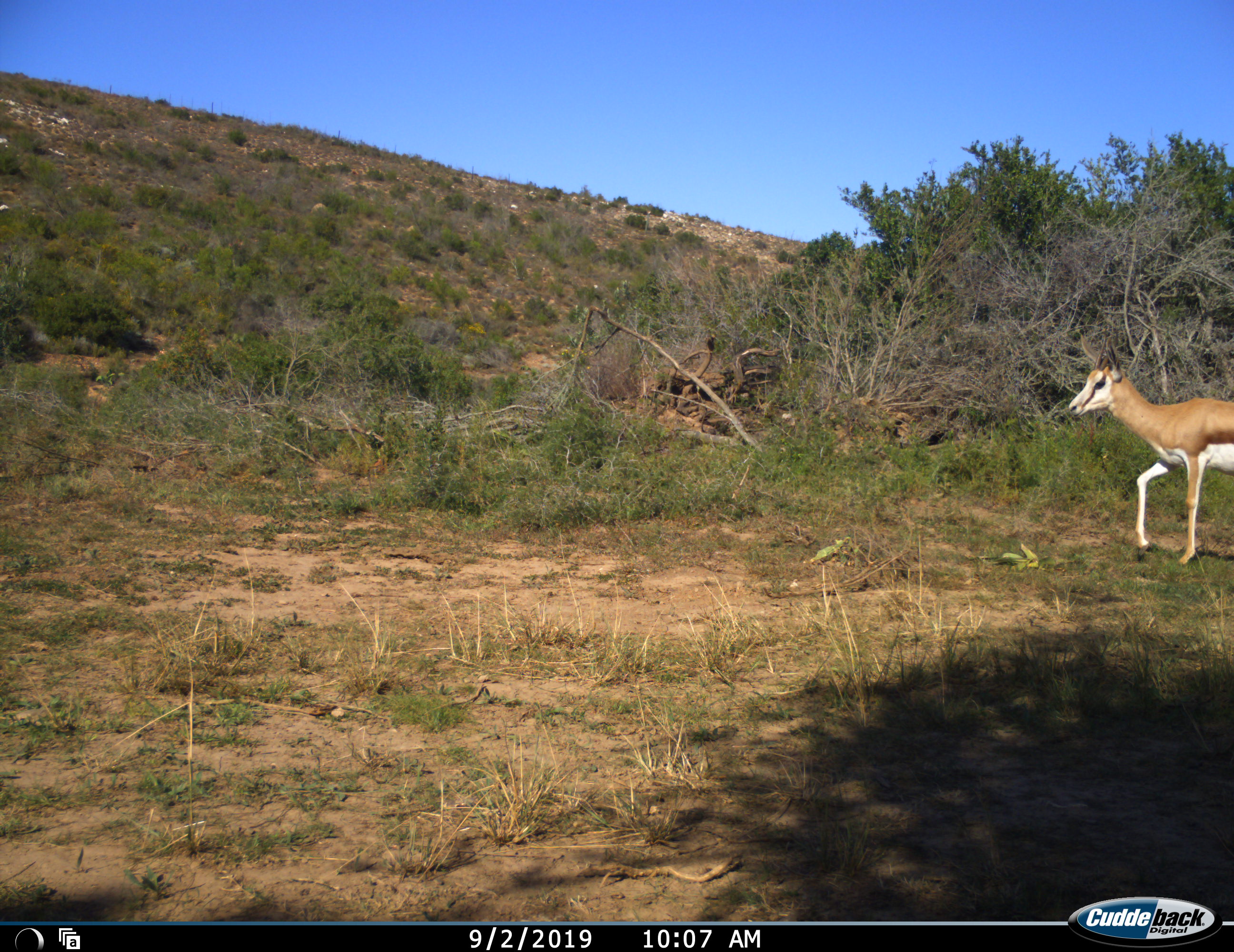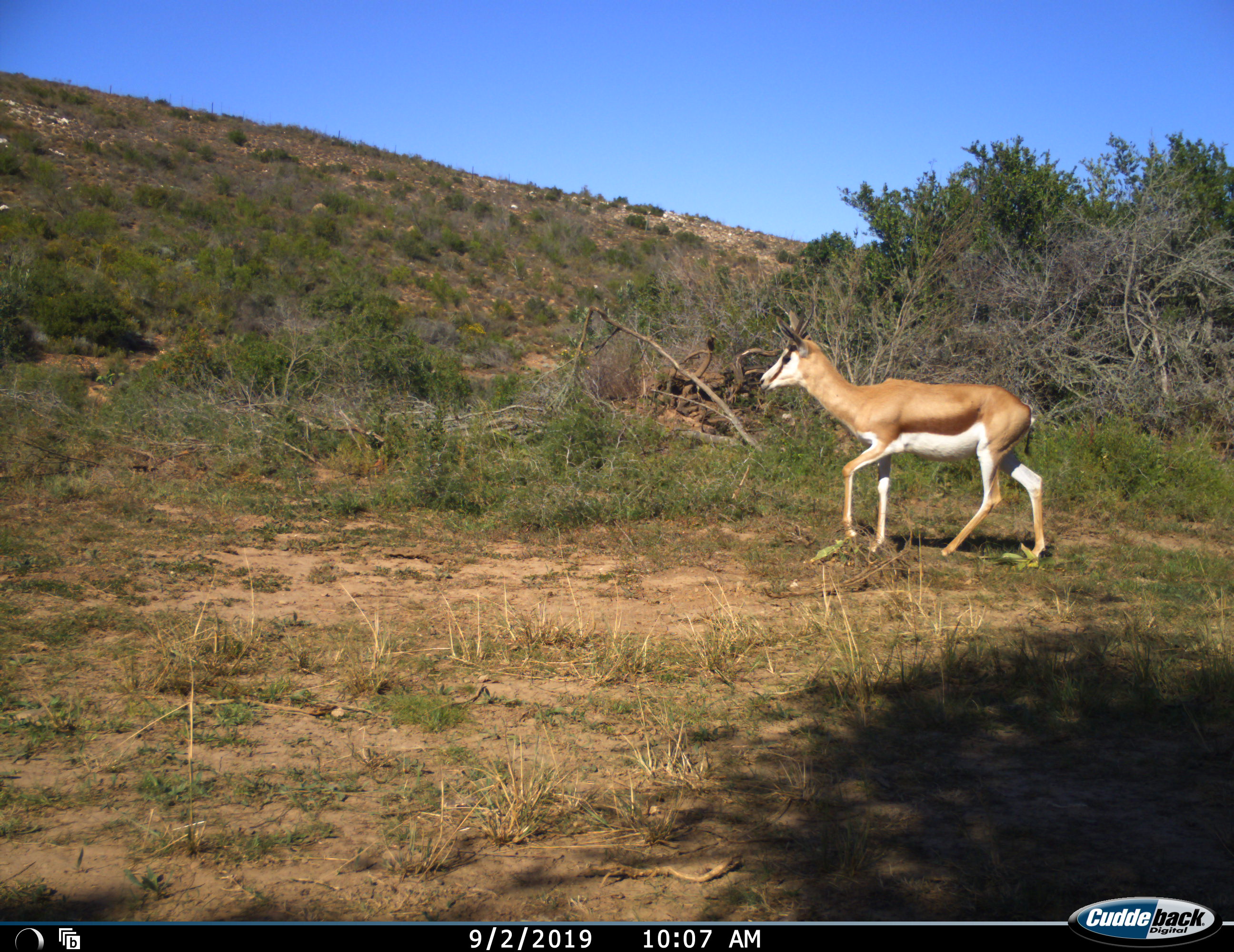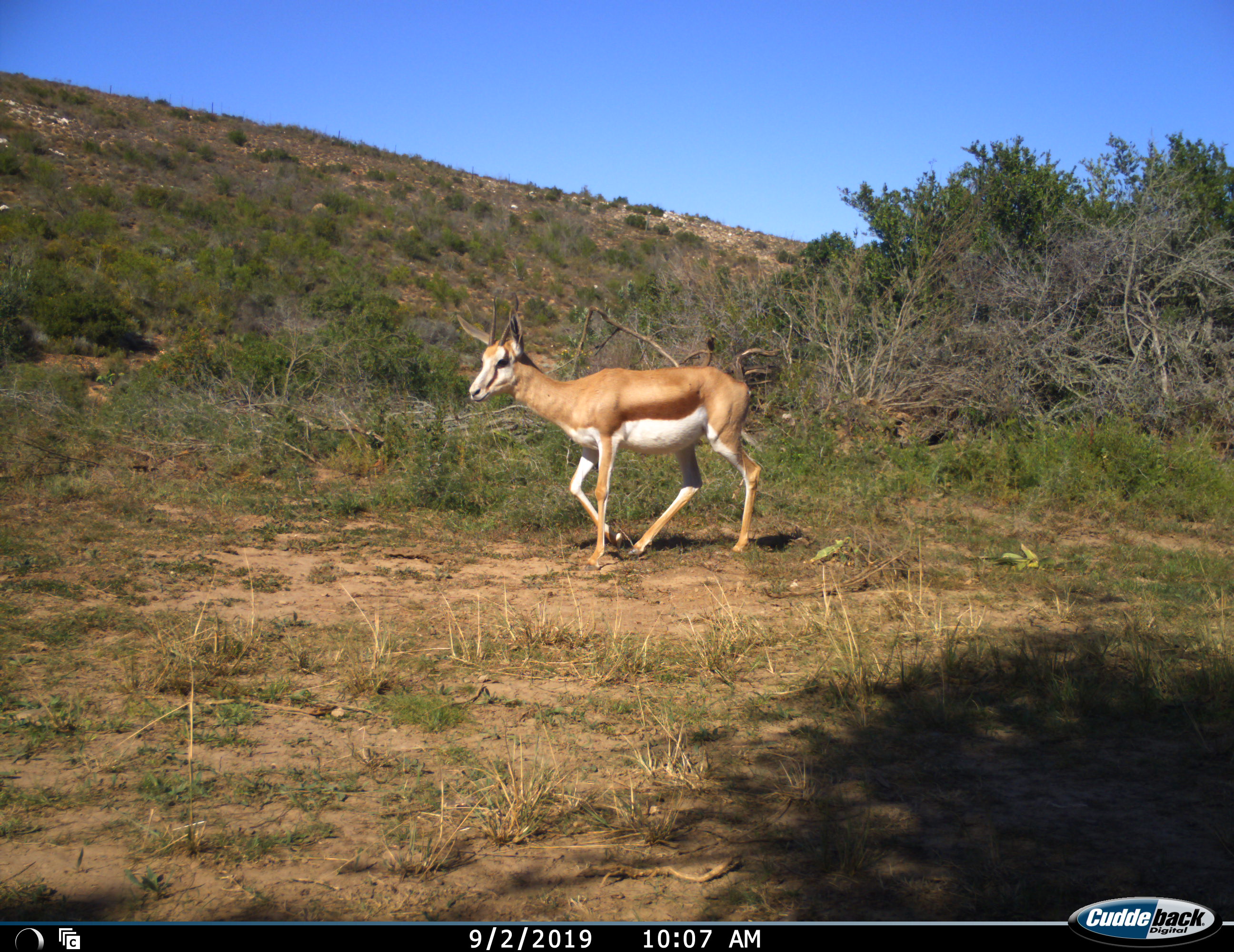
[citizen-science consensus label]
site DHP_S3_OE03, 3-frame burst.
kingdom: Animalia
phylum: Chordata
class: Mammalia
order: Artiodactyla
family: Bovidae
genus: Antidorcas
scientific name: Antidorcas marsupialis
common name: springbok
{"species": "springbok (Antidorcas marsupialis)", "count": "1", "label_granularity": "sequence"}